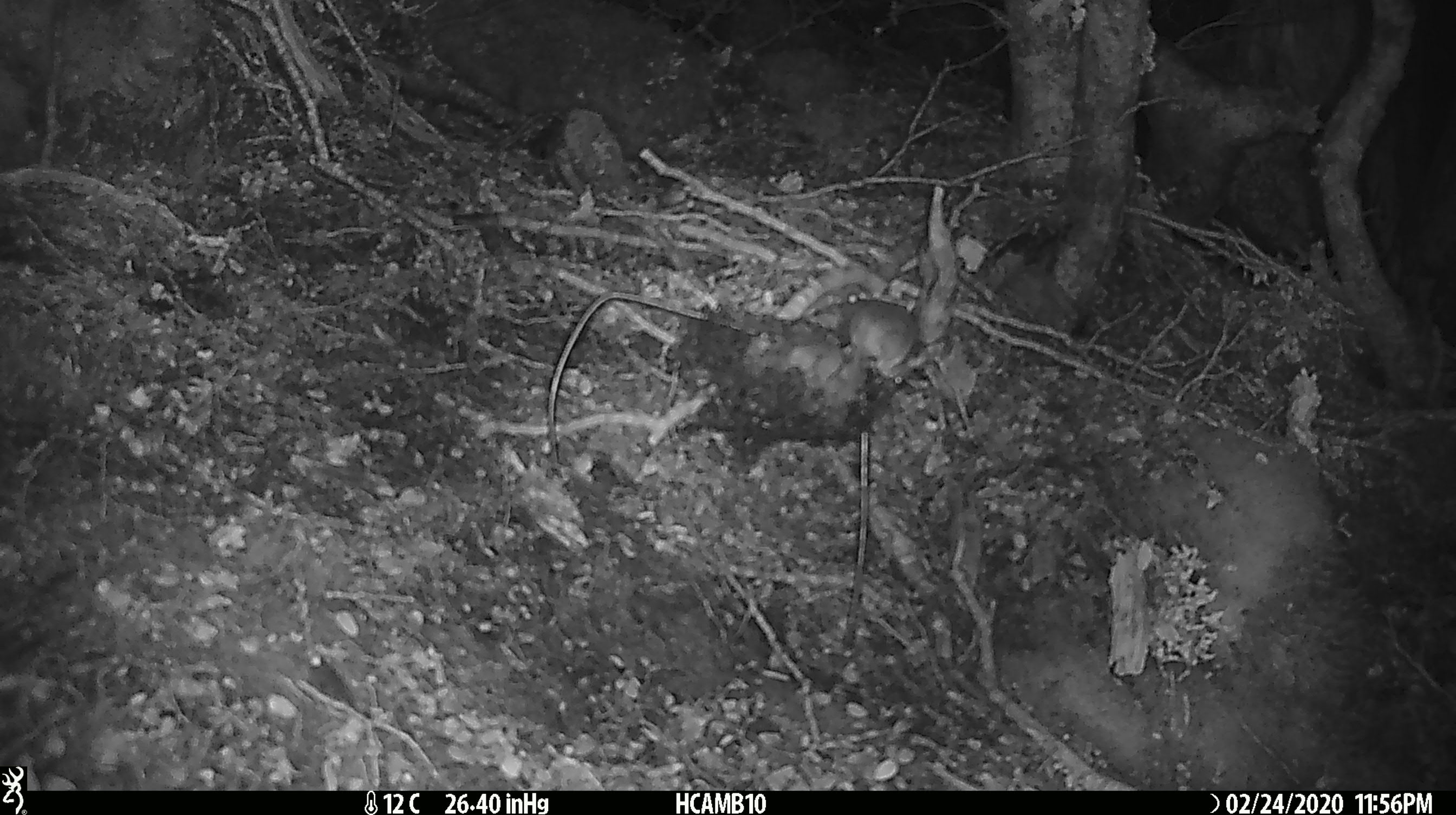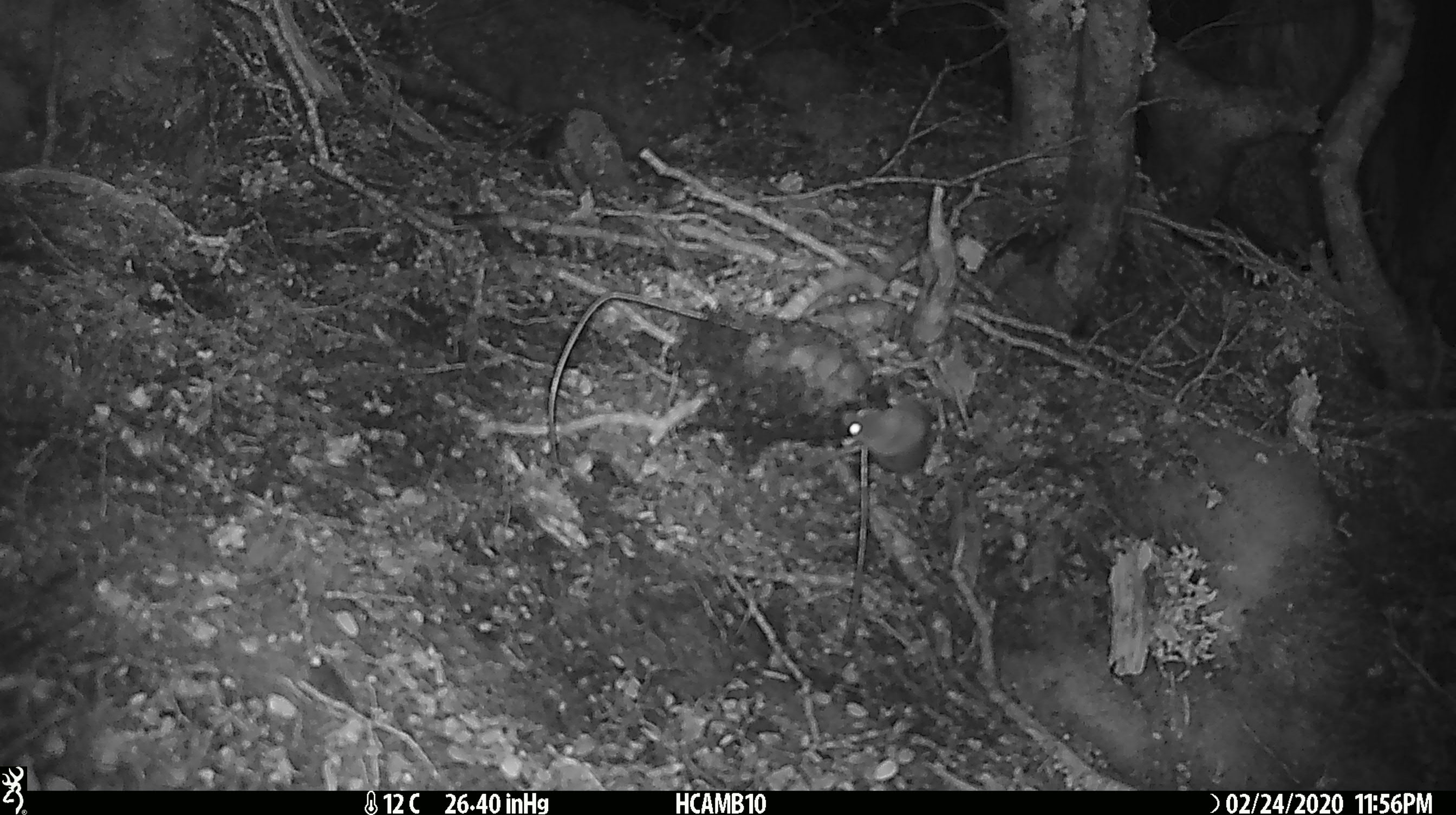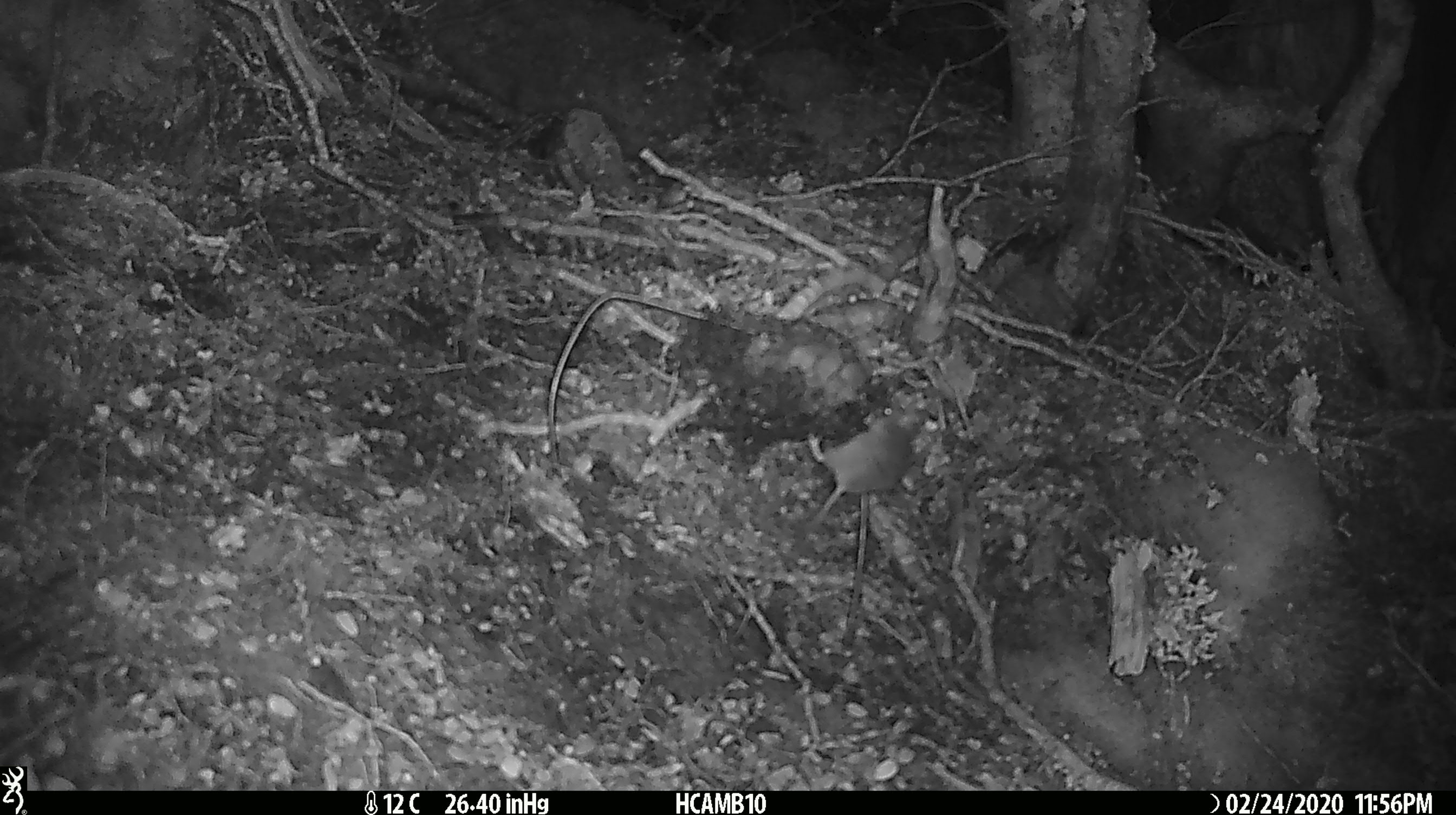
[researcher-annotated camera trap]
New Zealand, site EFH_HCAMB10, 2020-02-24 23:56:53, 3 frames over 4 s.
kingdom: Animalia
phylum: Chordata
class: Mammalia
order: Rodentia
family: Muridae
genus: Mus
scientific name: Mus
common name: mouse